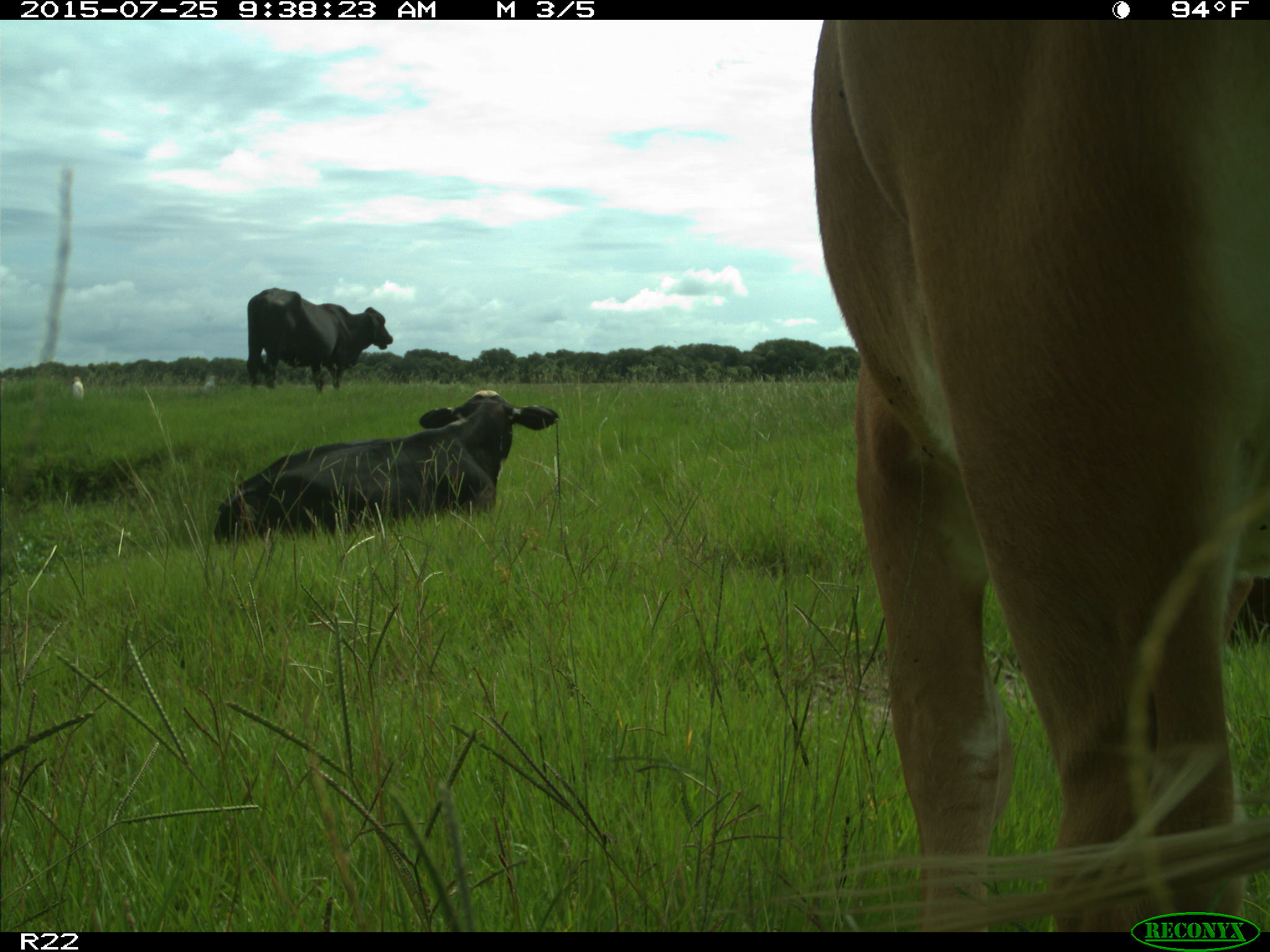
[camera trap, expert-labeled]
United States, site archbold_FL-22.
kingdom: Animalia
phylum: Chordata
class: Mammalia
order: Artiodactyla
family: Bovidae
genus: Bos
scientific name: Bos taurus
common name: domestic cow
Bos taurus (domestic cow).